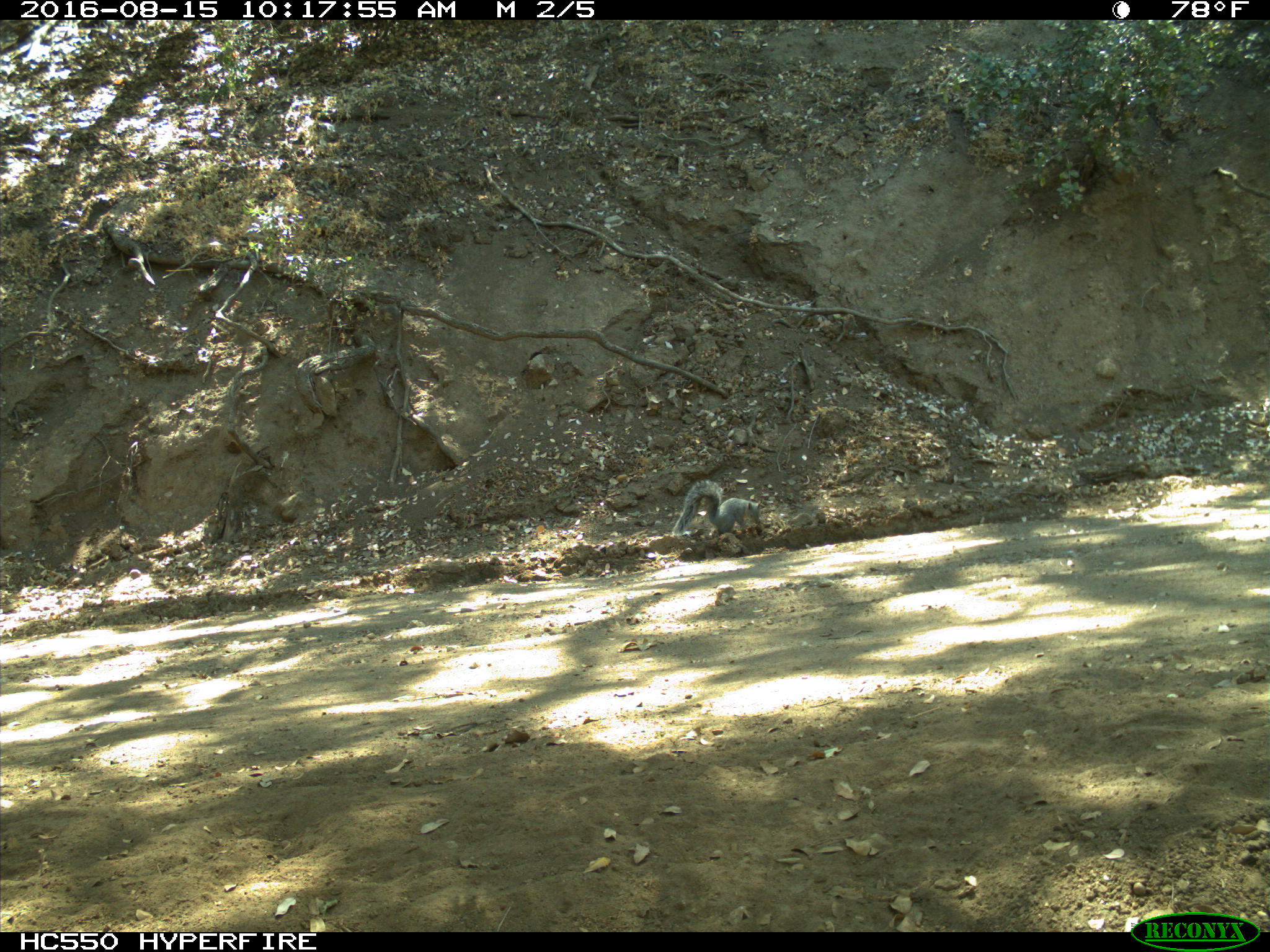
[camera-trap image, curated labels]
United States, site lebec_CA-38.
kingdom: Animalia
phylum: Chordata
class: Mammalia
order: Rodentia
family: Sciuridae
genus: Sciurus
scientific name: Sciurus carolinensis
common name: eastern gray squirrel